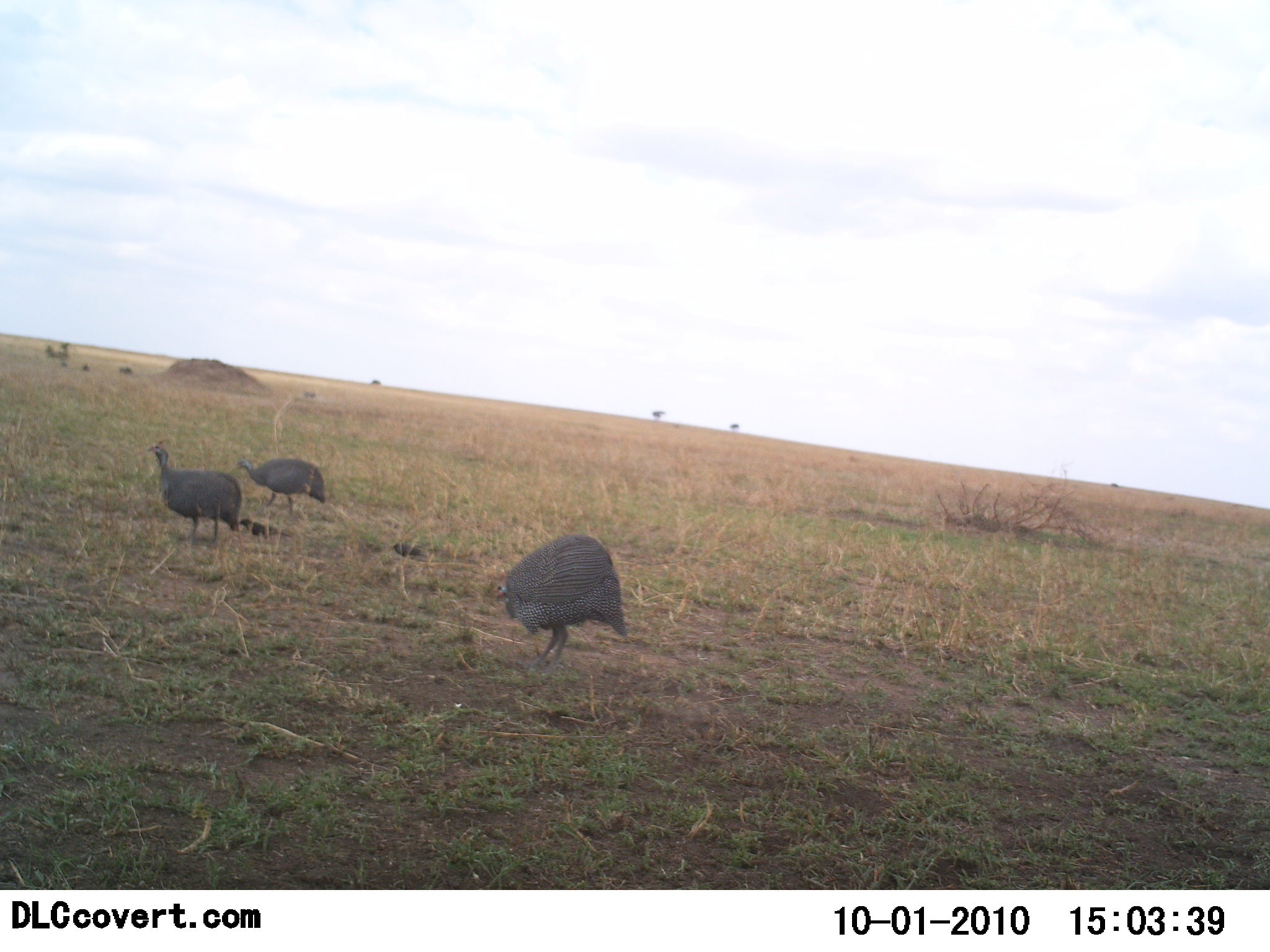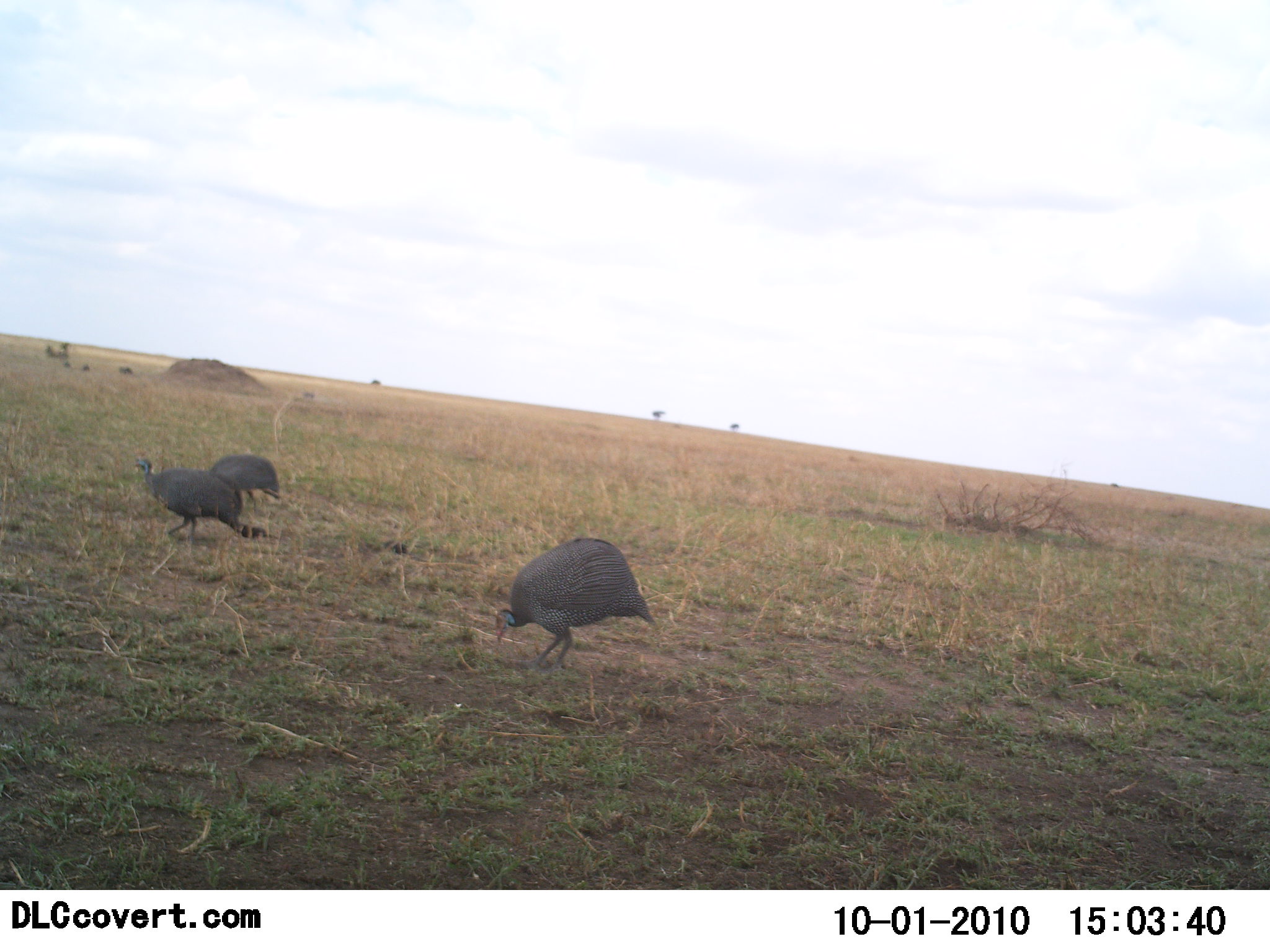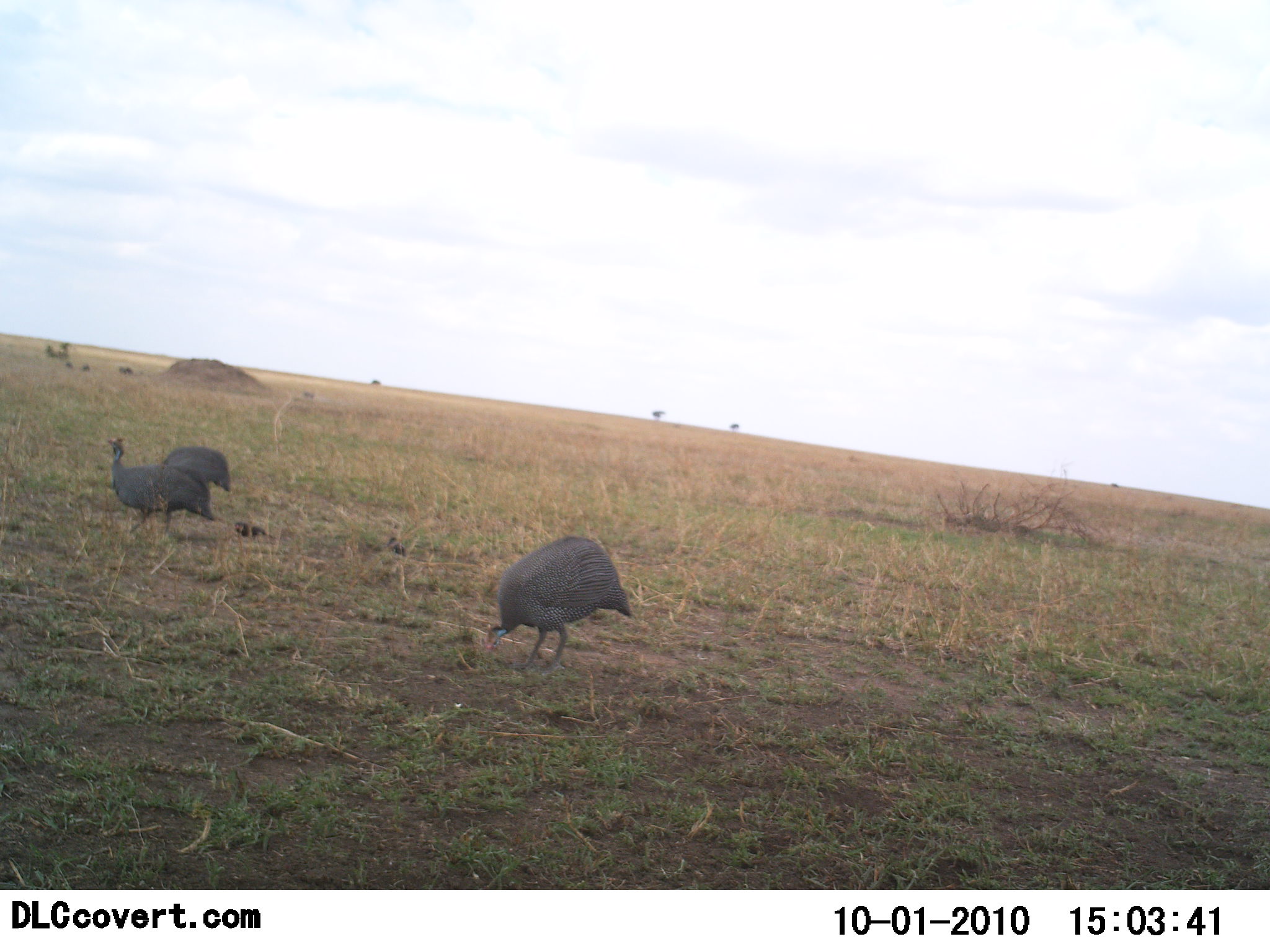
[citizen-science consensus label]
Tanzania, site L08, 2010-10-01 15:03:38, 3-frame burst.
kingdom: Animalia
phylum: Chordata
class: Aves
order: Galliformes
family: Numididae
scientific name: Numididae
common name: guinea fowl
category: guineafowl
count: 3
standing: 17%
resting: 0%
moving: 50%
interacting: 0%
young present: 11%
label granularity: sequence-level